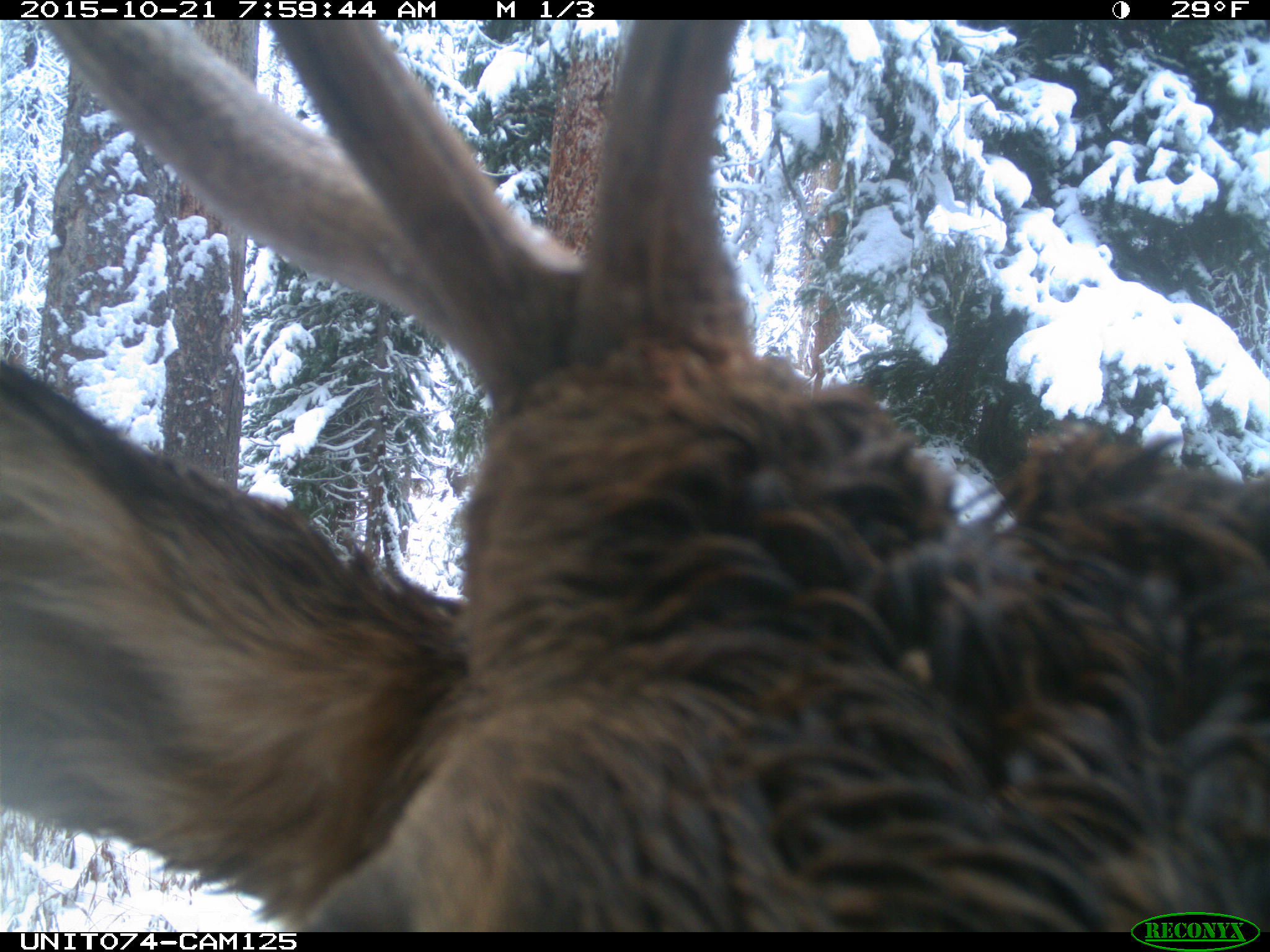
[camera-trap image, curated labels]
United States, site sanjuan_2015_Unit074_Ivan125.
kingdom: Animalia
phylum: Chordata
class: Mammalia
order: Artiodactyla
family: Cervidae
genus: Cervus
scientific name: Cervus elaphus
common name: red deer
Cervus elaphus (red deer).